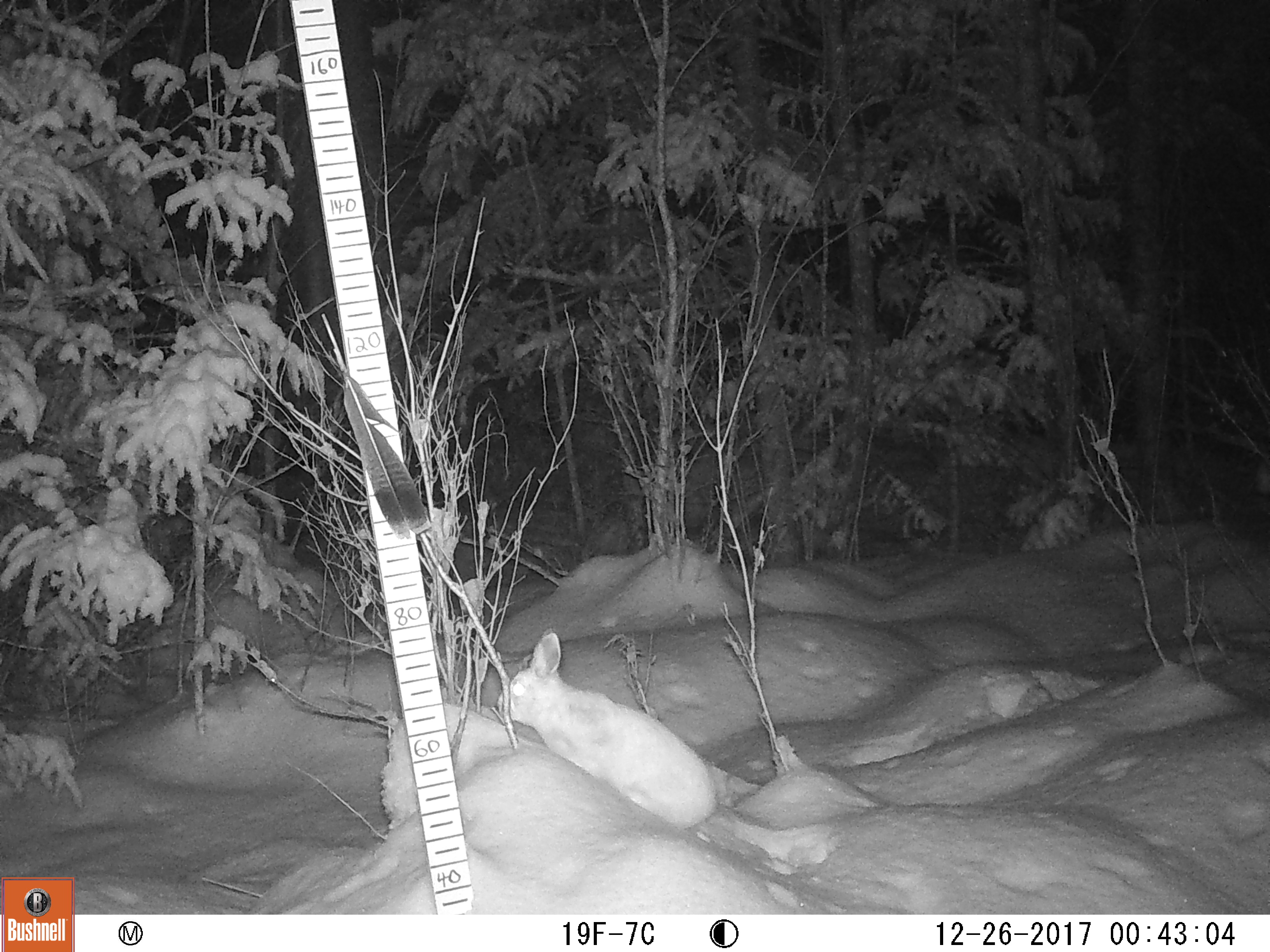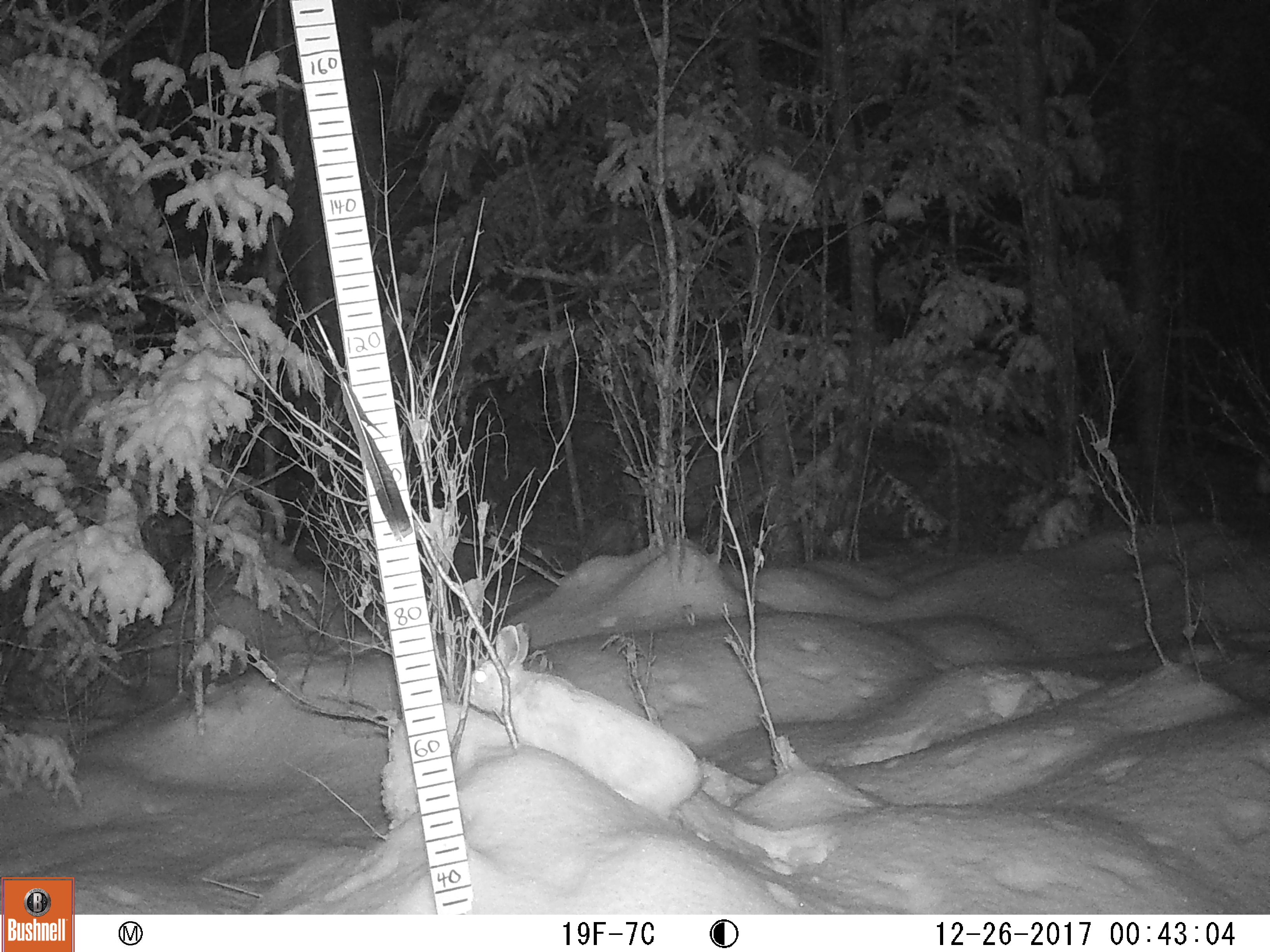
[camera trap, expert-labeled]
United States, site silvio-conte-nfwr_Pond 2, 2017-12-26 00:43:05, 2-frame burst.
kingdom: Animalia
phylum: Chordata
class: Mammalia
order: Lagomorpha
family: Leporidae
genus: Lepus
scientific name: Lepus americanus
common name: snowshoe hare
Snowshoe hare (Lepus americanus).